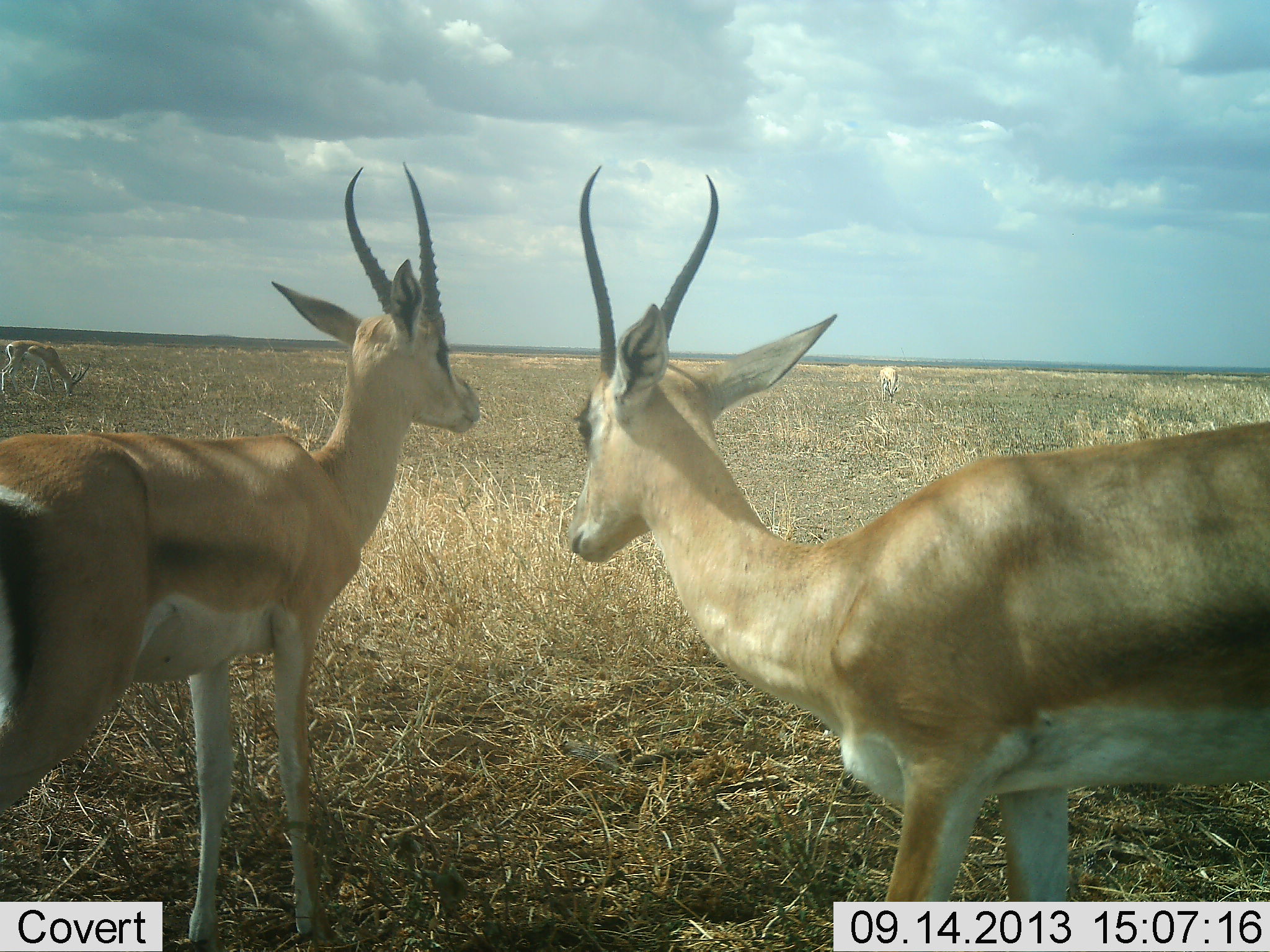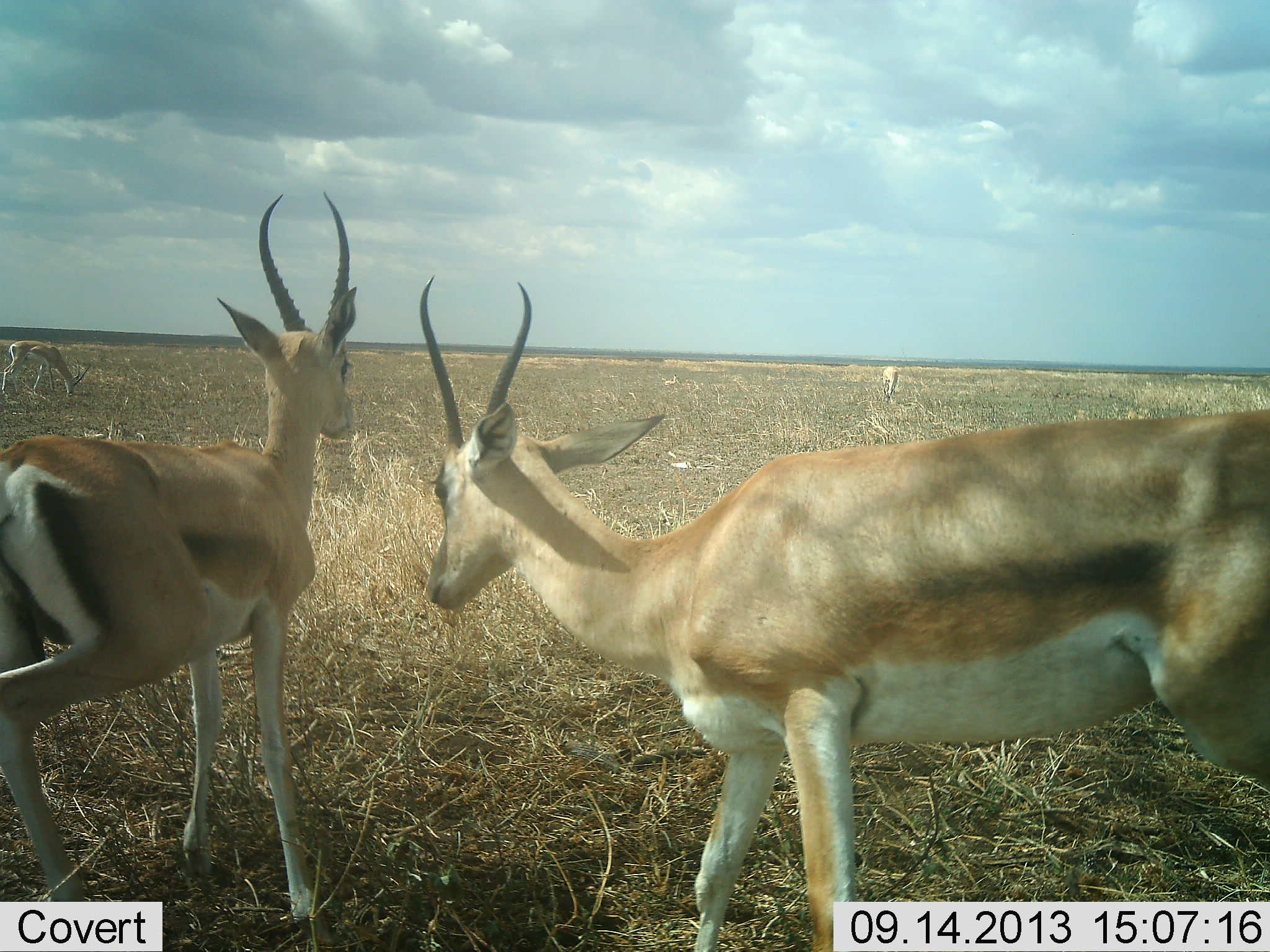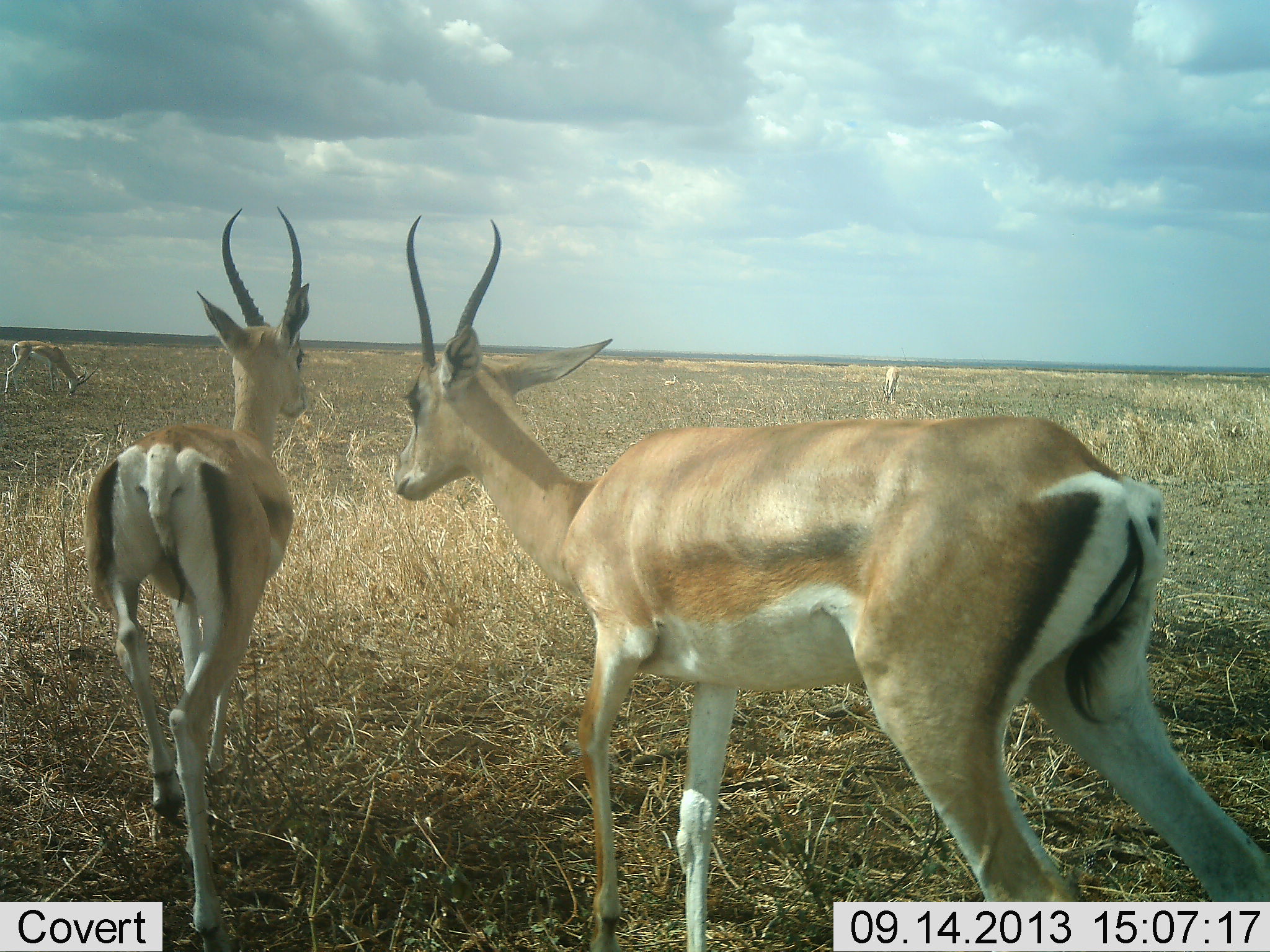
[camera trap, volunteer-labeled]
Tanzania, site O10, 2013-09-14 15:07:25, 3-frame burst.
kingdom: Animalia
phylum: Chordata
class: Mammalia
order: Artiodactyla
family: Bovidae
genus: Nanger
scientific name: Nanger granti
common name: grant's gazelle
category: gazellegrants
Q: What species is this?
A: Gazellegrants (grant's gazelle) (Nanger granti).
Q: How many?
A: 4.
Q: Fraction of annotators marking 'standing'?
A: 60%.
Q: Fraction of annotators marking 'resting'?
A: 10%.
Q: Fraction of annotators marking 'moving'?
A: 60%.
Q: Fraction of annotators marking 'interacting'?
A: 0%.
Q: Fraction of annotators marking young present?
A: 10%.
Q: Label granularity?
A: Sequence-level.